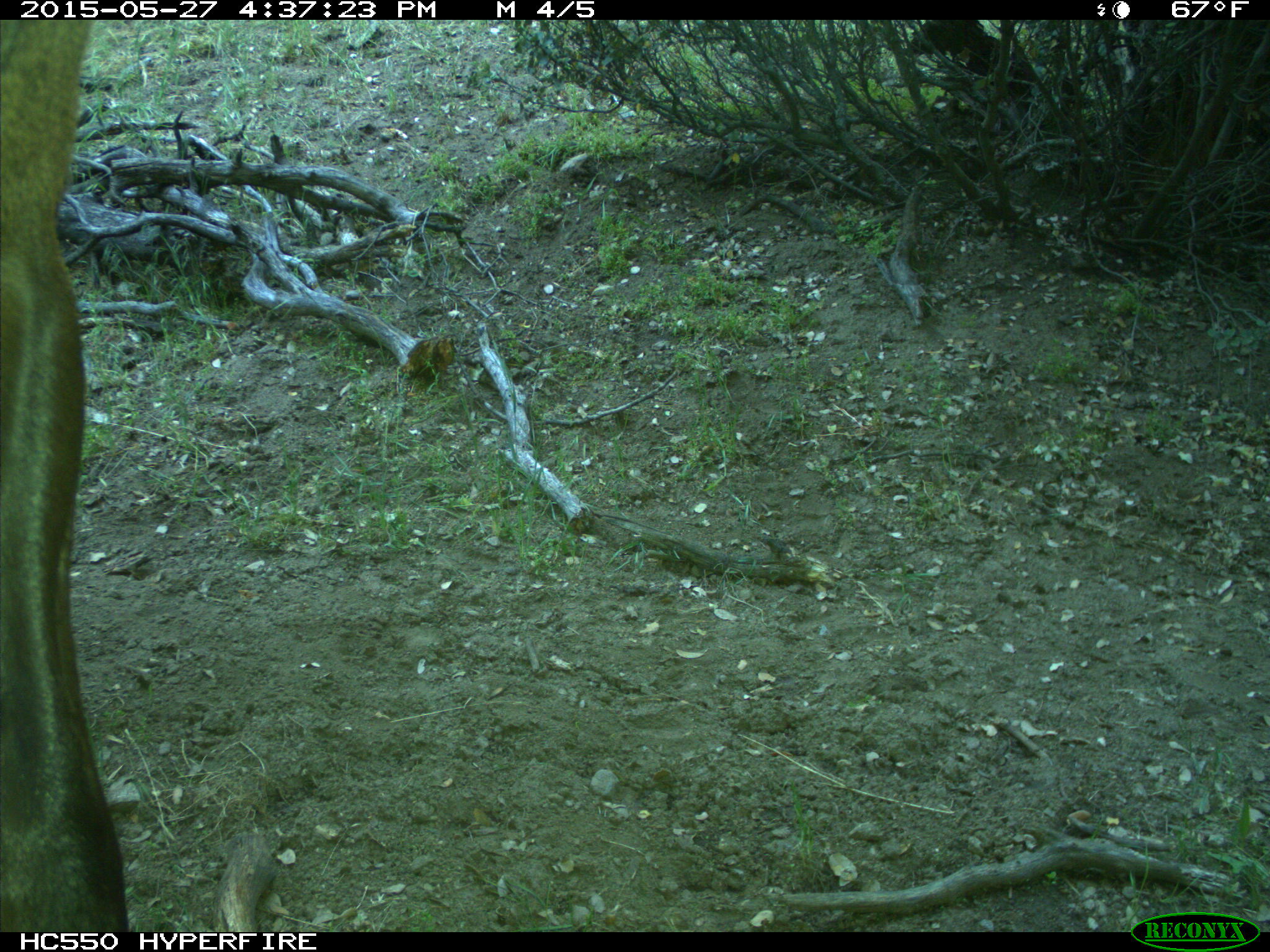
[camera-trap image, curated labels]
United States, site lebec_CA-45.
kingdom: Animalia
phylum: Chordata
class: Mammalia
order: Artiodactyla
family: Cervidae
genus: Cervus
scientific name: Cervus canadensis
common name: elk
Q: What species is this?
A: Cervus canadensis (elk).